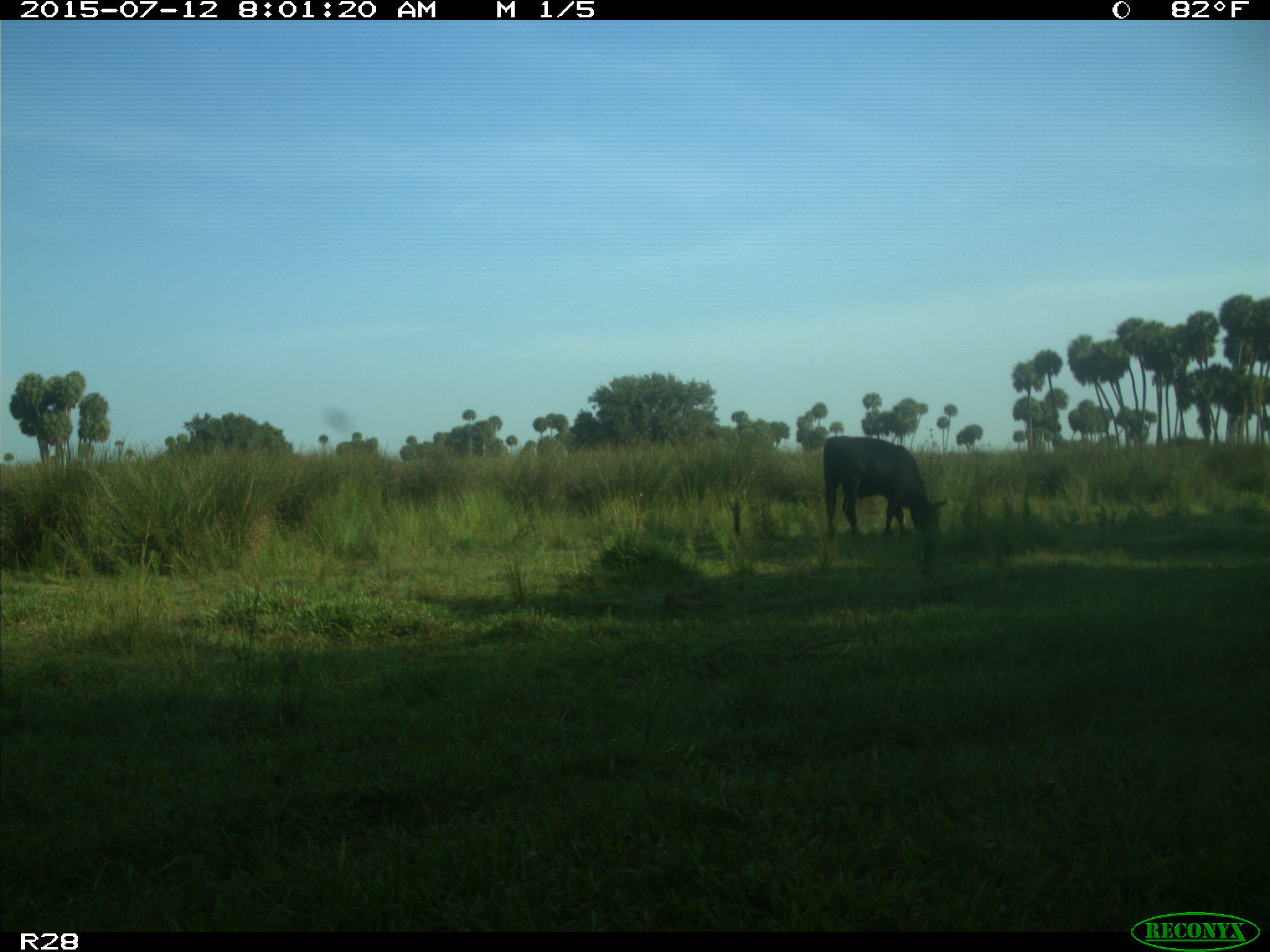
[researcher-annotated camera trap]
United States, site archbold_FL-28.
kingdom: Animalia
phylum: Chordata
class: Mammalia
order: Artiodactyla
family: Bovidae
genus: Bos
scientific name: Bos taurus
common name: domestic cow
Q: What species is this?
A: Bos taurus (domestic cow).